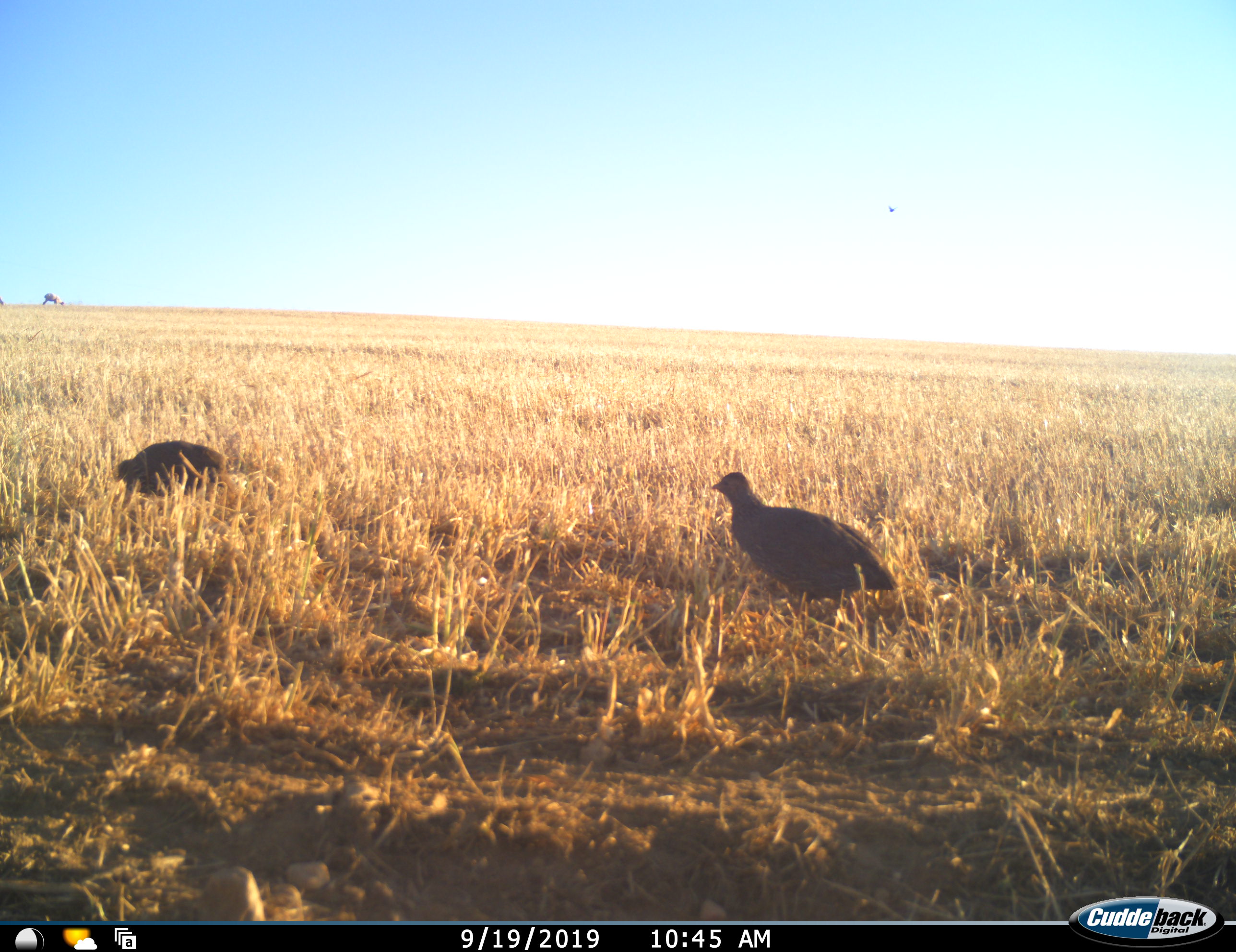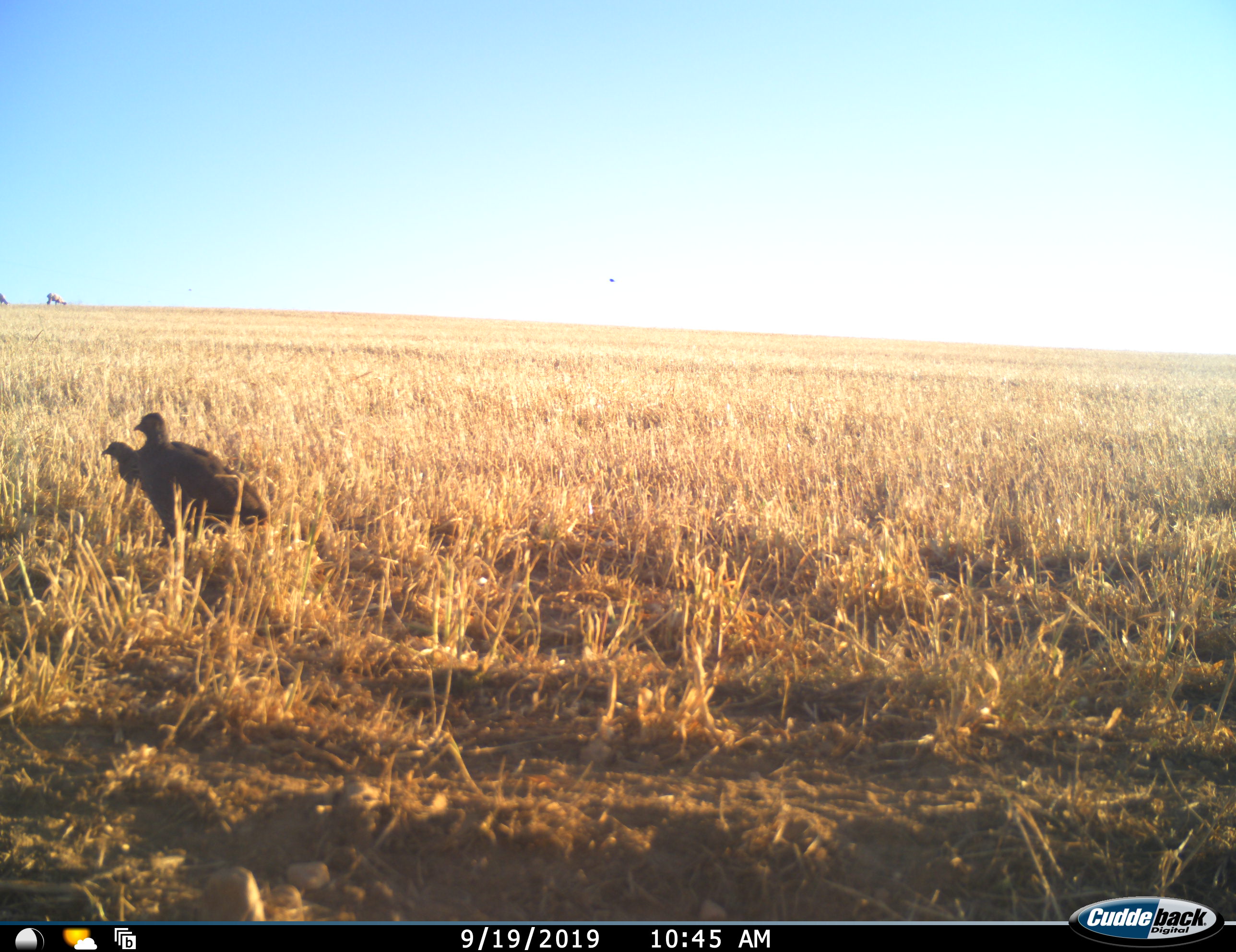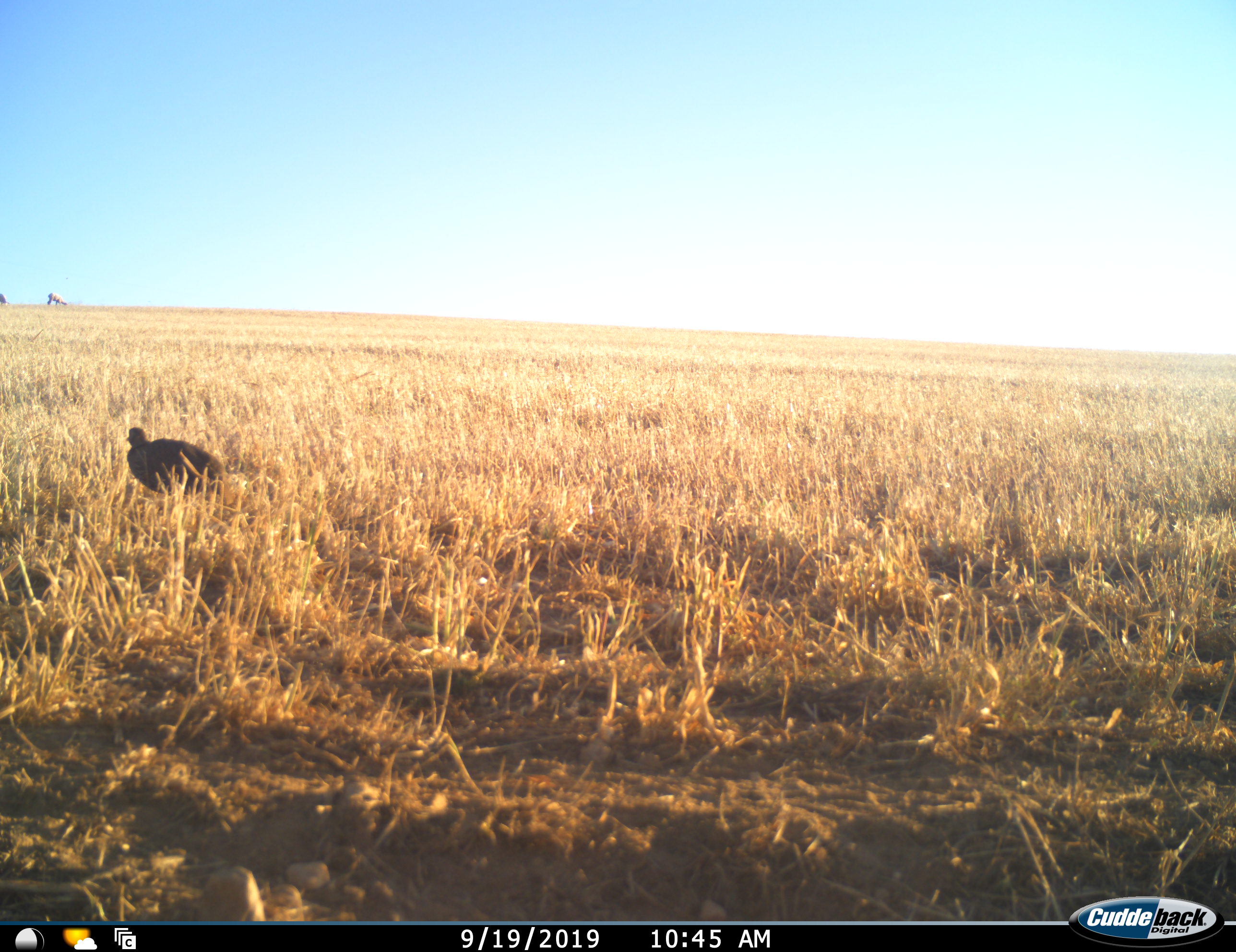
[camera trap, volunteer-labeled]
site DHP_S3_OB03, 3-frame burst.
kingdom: Animalia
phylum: Chordata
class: Aves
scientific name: Aves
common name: bird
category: birdother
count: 2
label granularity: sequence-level